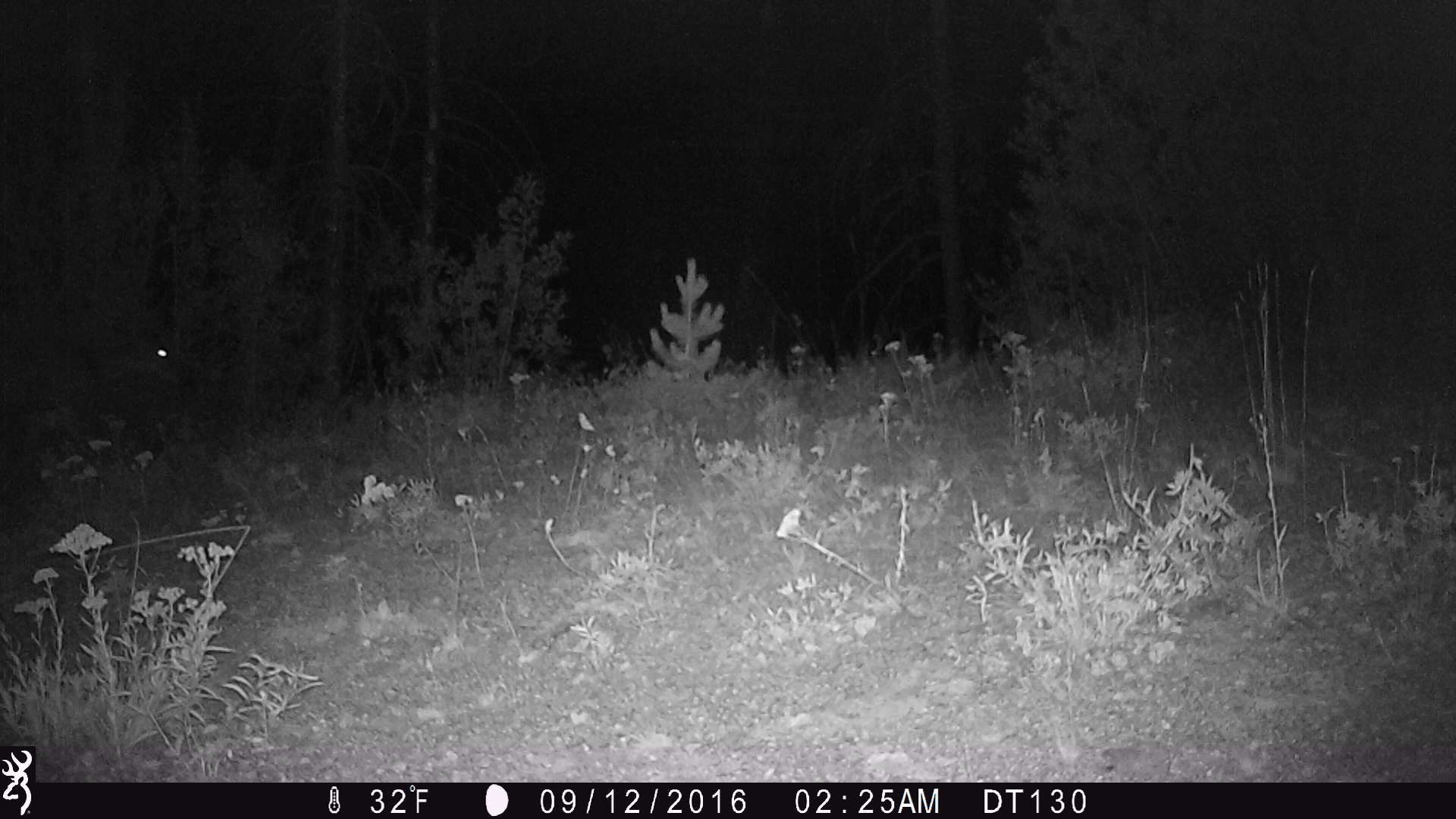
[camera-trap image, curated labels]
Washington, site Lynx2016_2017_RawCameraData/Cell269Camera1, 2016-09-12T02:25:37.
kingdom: Animalia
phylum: Chordata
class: Mammalia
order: Artiodactyla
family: Cervidae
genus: Odocoileus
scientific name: Odocoileus hemionus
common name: mule deer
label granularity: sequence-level